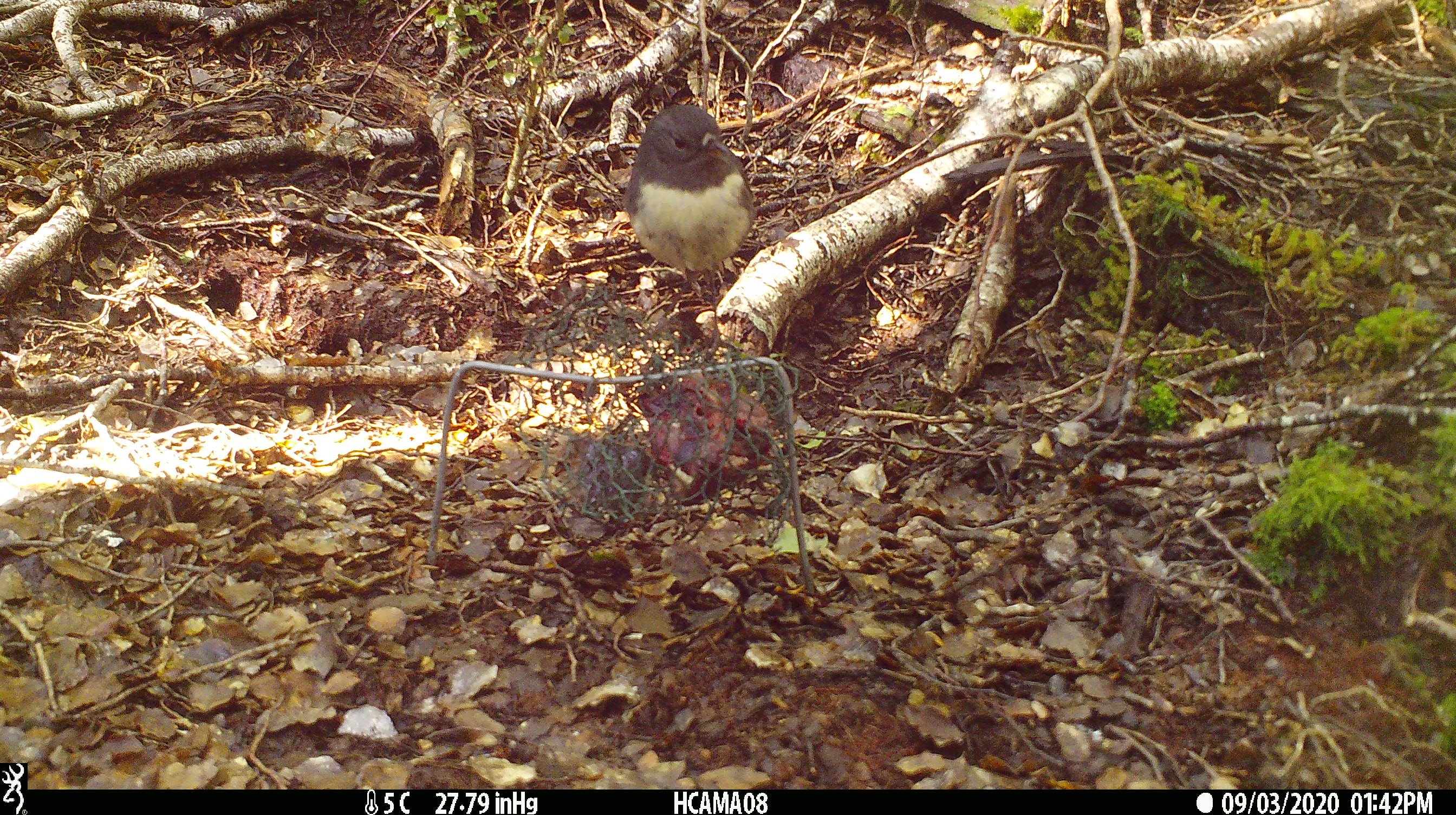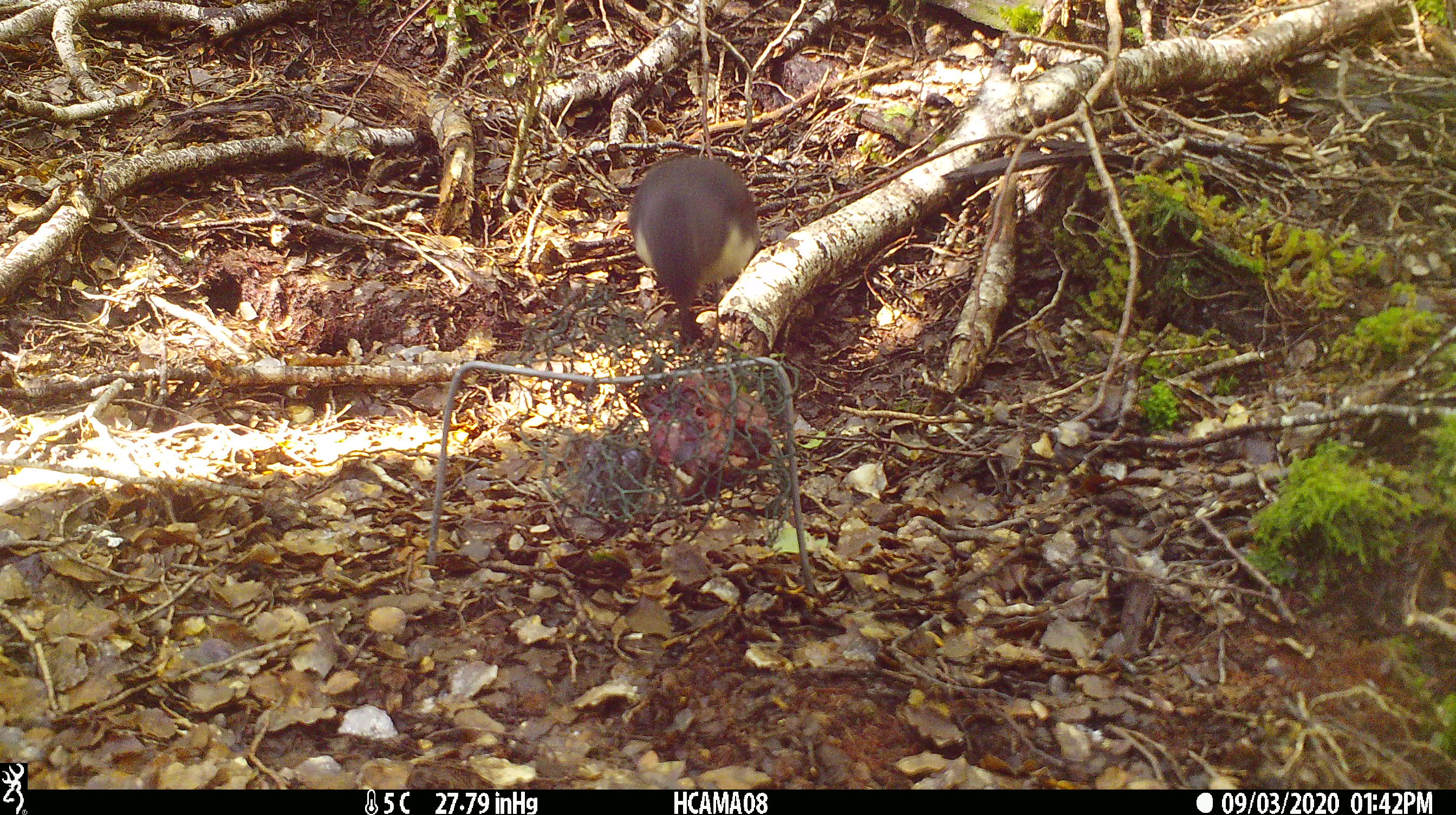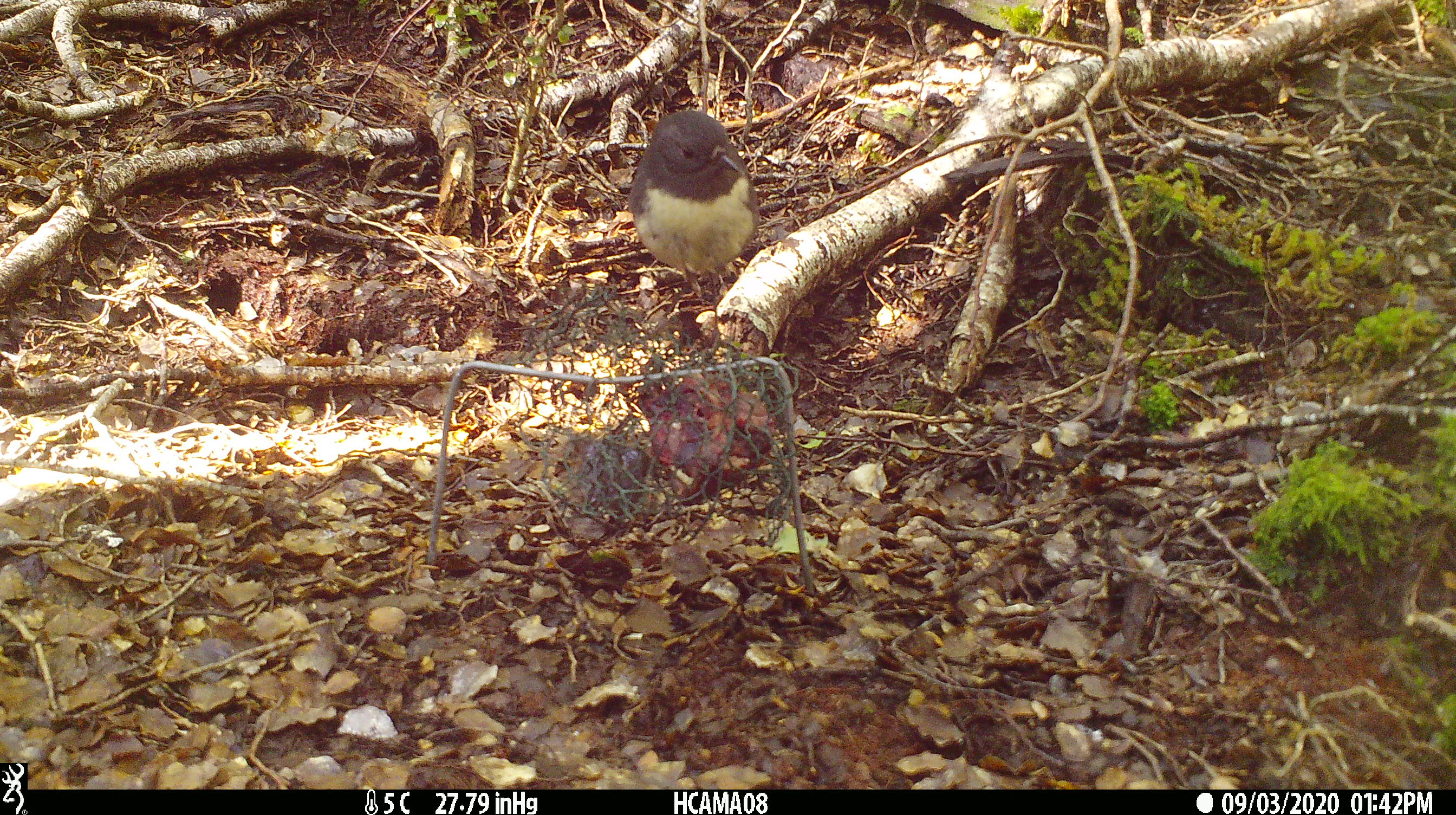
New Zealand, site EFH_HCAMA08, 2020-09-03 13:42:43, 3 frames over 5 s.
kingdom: Animalia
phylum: Chordata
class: Aves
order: Passeriformes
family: Petroicidae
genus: Petroica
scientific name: Petroica australis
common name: new zealand robin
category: robin